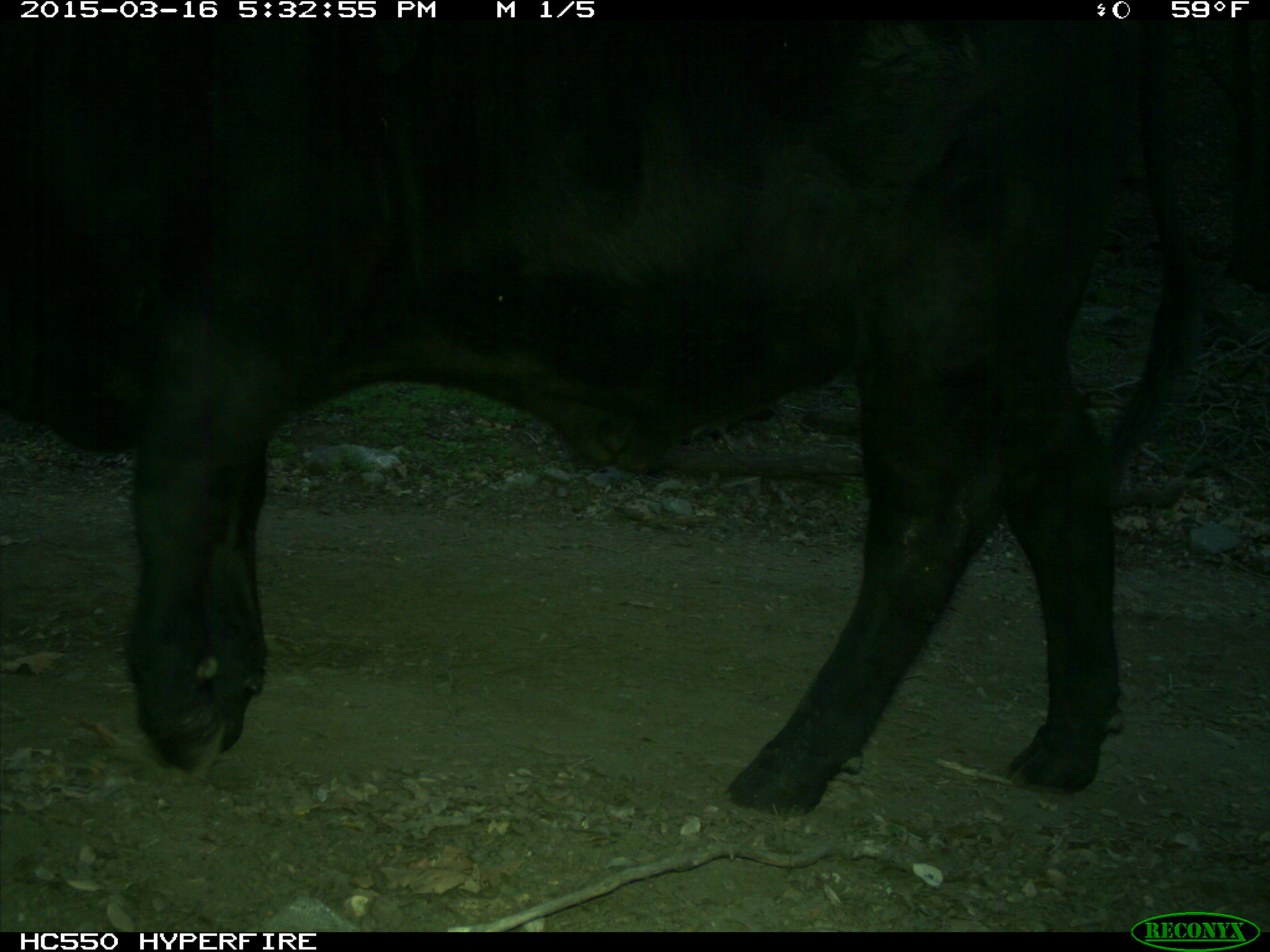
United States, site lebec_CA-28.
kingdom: Animalia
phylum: Chordata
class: Mammalia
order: Artiodactyla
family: Bovidae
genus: Bos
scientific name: Bos taurus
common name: domestic cow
Bos taurus (domestic cow).